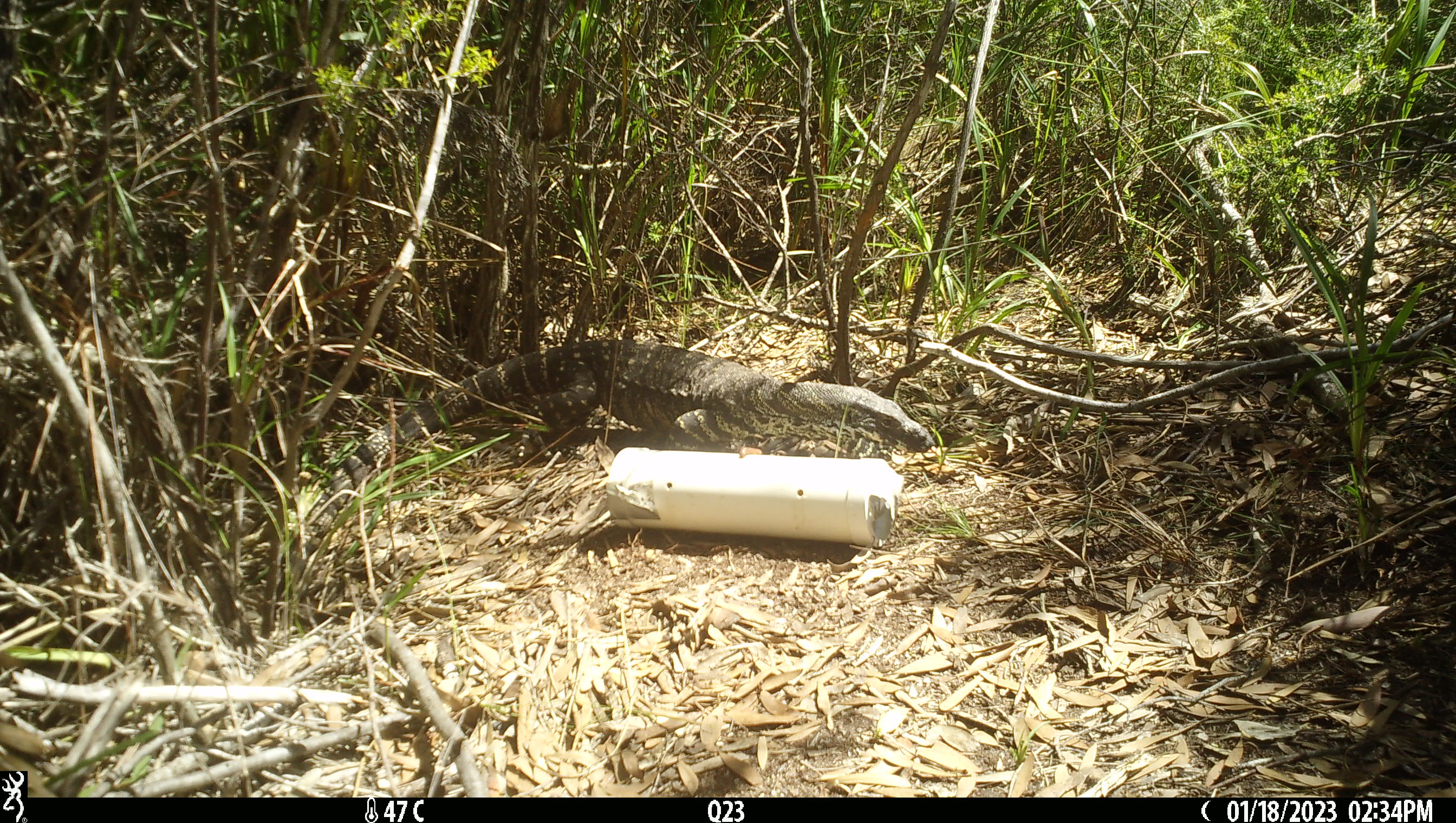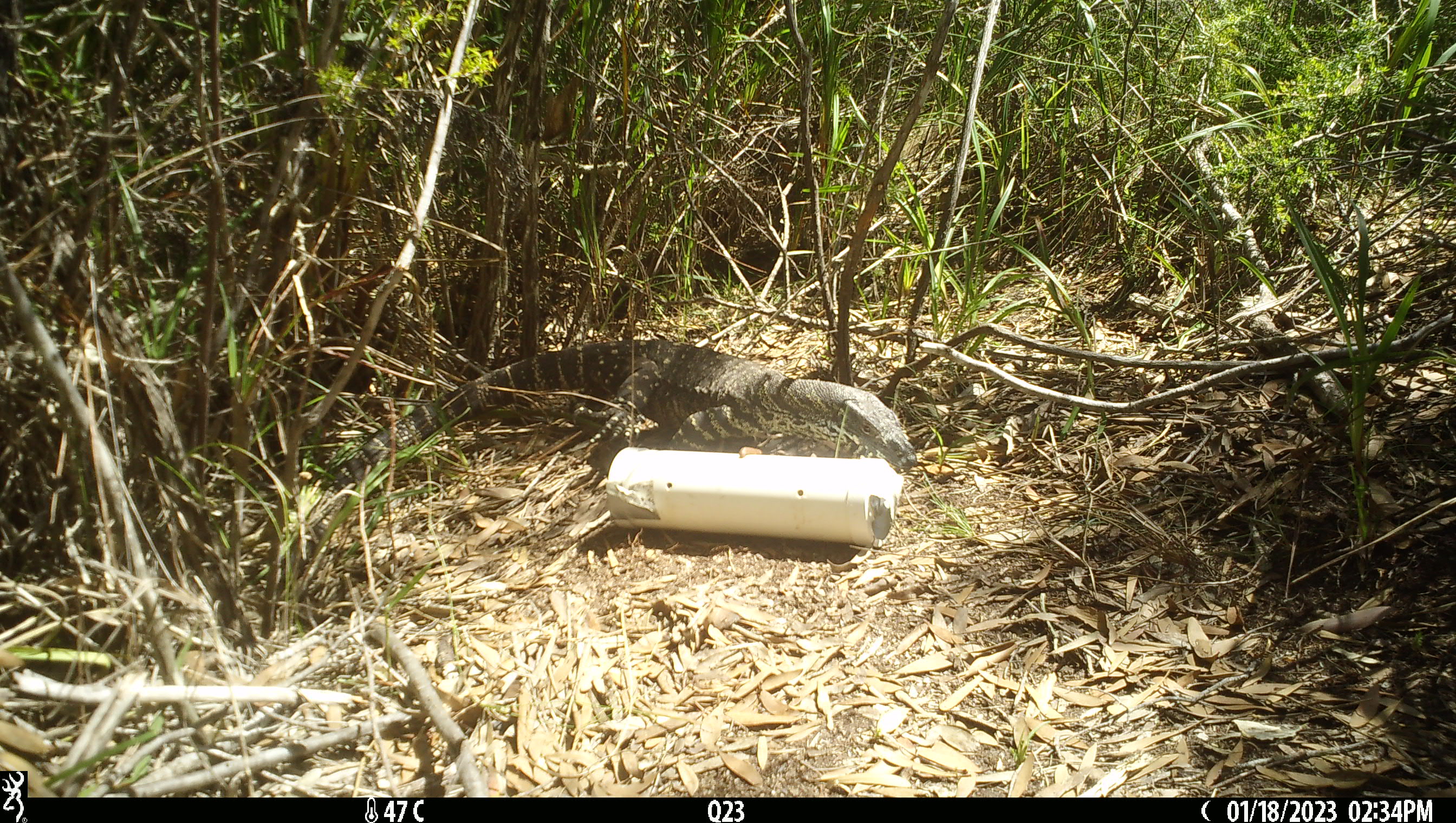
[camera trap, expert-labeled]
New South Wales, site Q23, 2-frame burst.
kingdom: Animalia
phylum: Chordata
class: Reptilia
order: Squamata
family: Varanidae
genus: Varanus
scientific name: Varanus varius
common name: lace monitor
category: goanna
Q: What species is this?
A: Goanna (lace monitor) (Varanus varius).